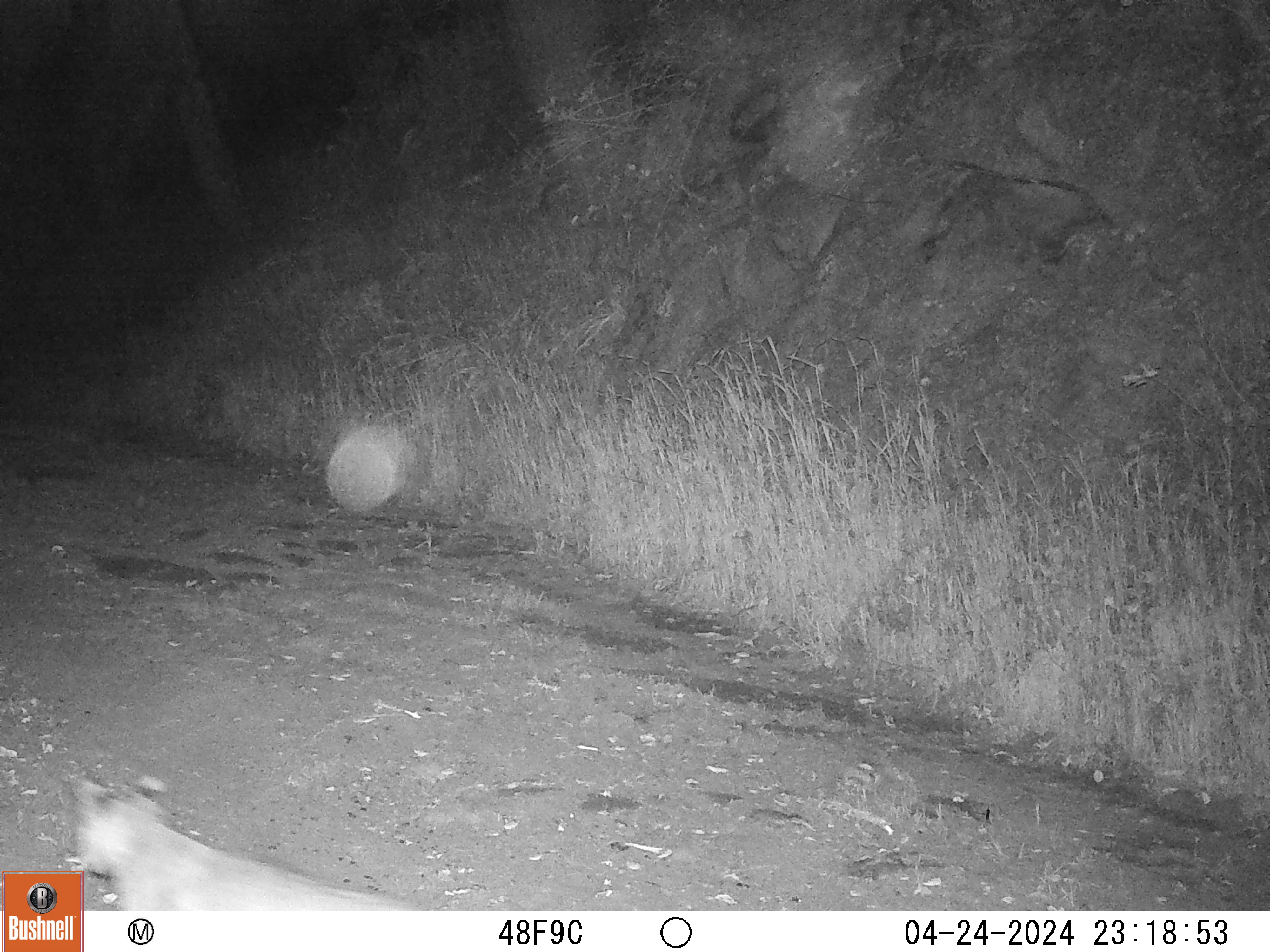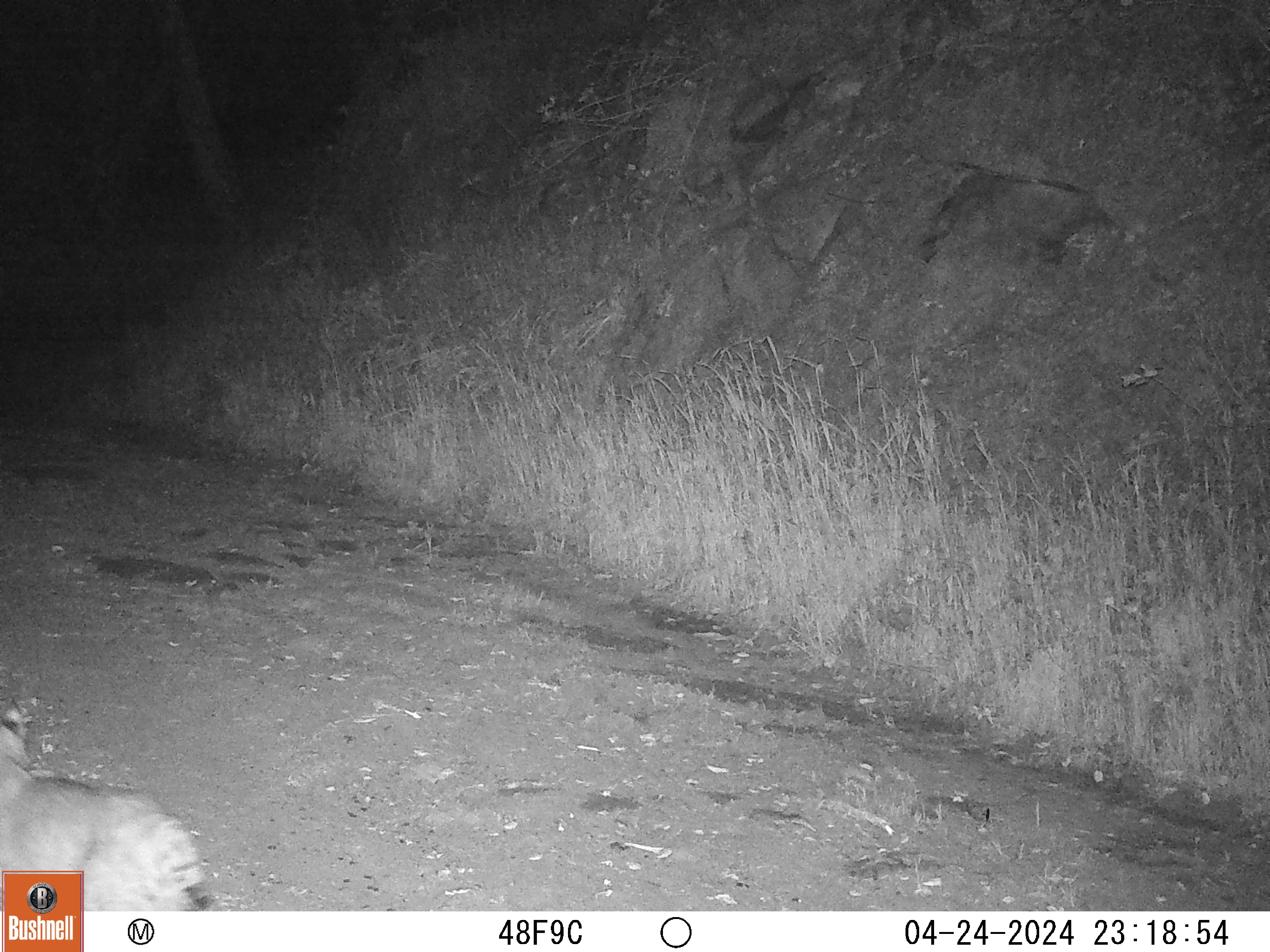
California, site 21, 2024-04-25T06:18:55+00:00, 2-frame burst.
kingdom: Animalia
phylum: Chordata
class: Mammalia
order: Carnivora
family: Felidae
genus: Lynx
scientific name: Lynx rufus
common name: bobcat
Bobcat (Lynx rufus).